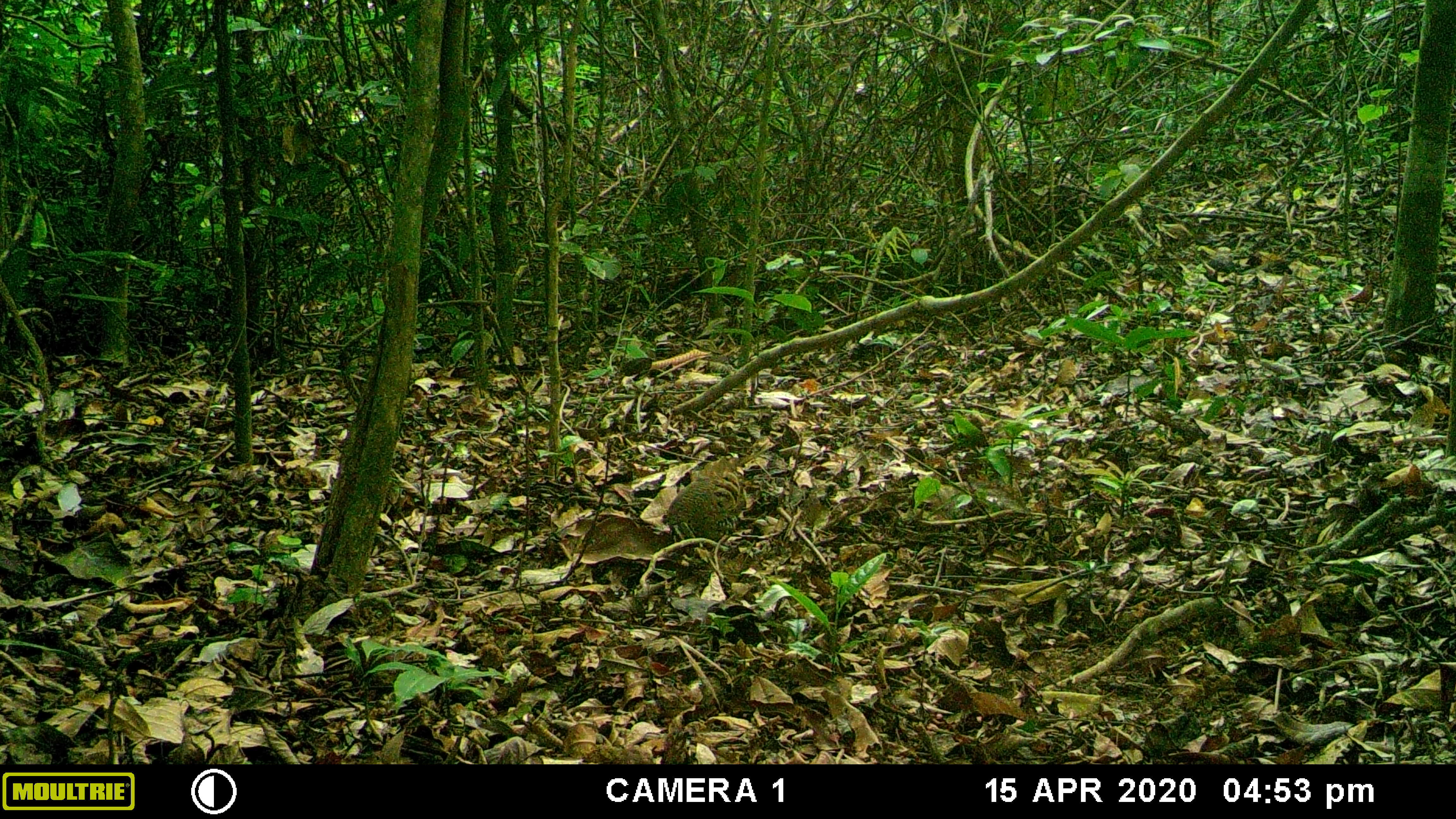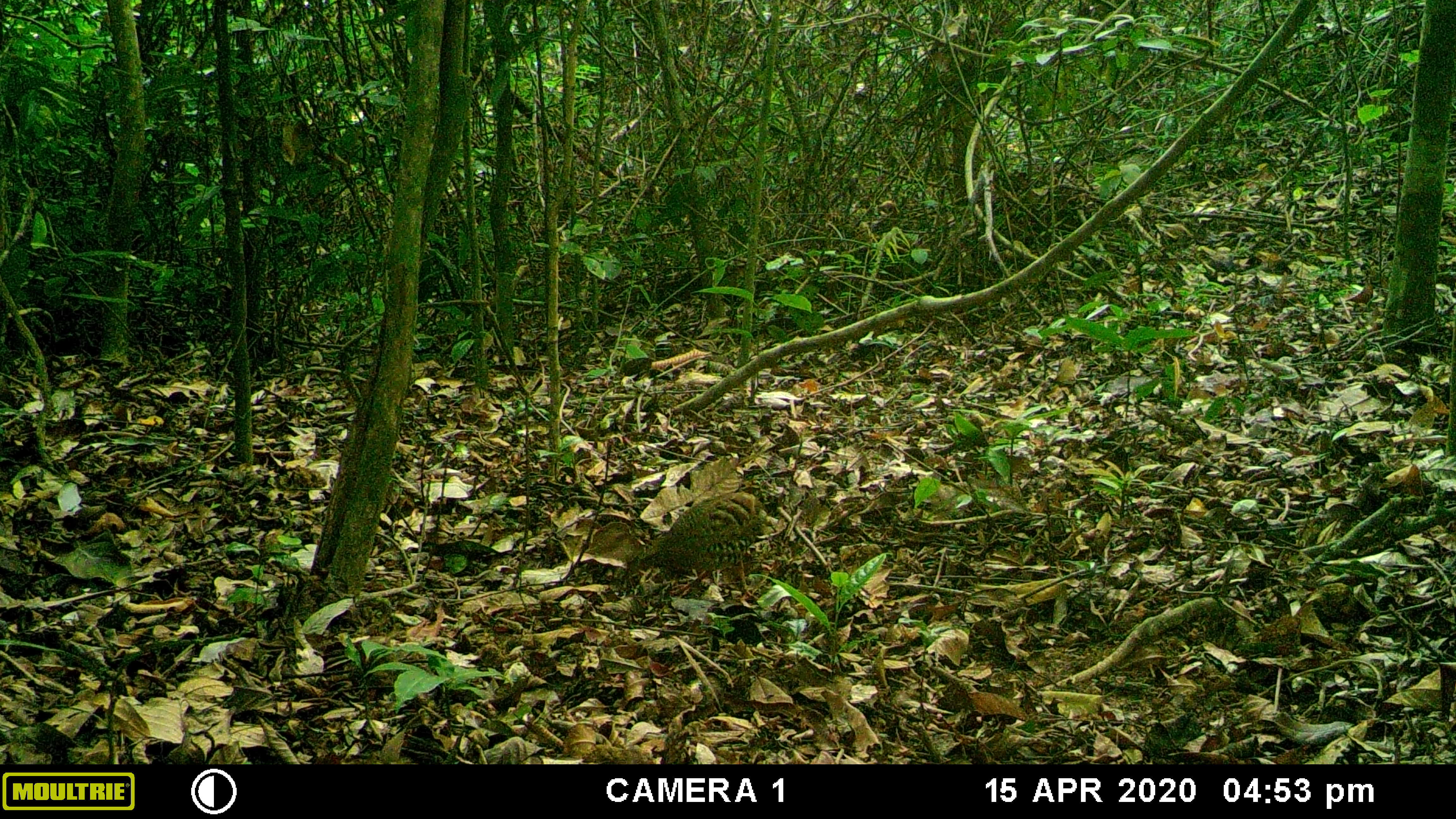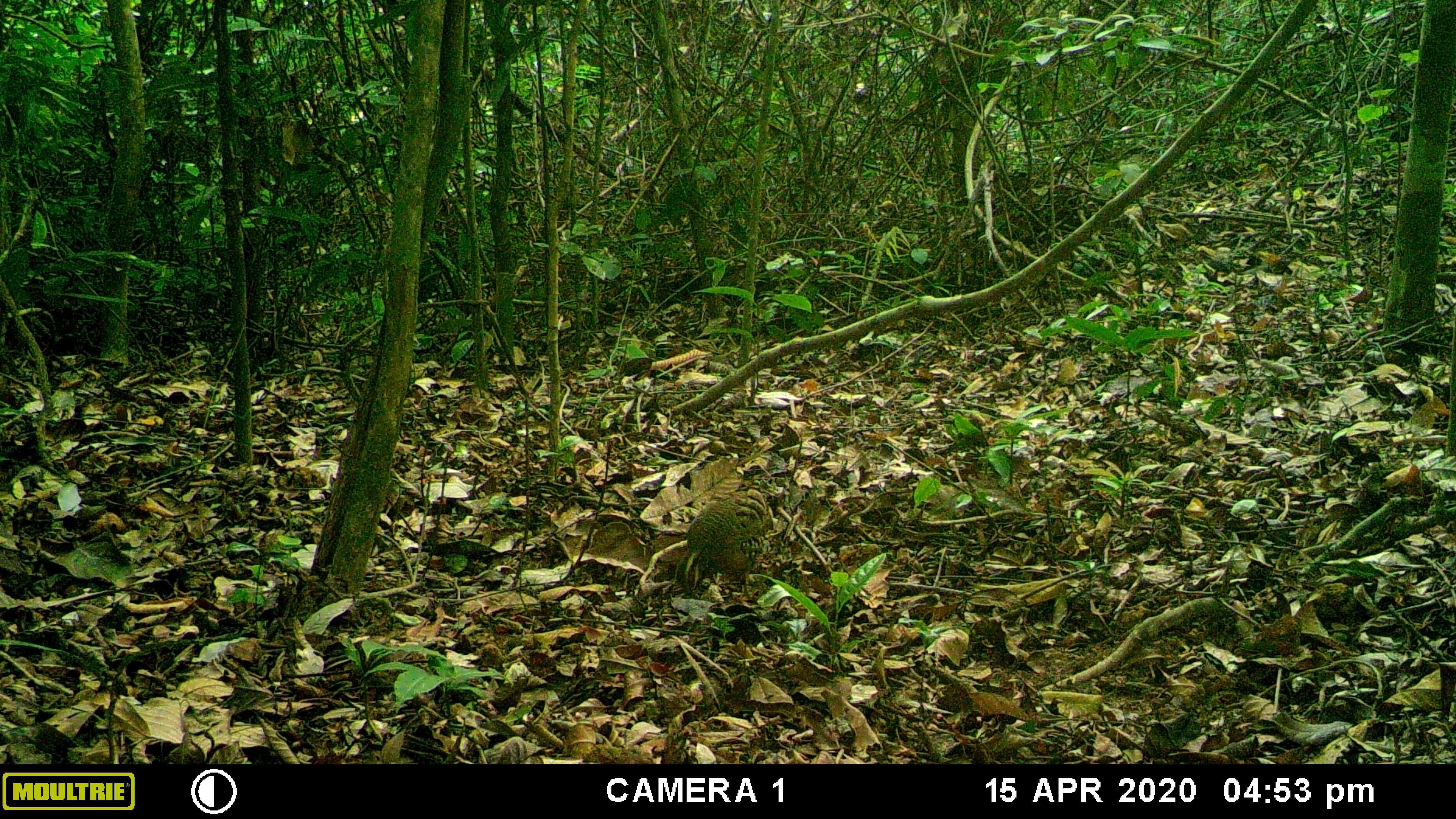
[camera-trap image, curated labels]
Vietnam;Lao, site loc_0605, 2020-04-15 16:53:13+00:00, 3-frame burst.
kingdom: Animalia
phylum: Chordata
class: Aves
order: Galliformes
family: Phasianidae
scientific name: Phasianidae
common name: partridge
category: unidentified partridge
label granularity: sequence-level